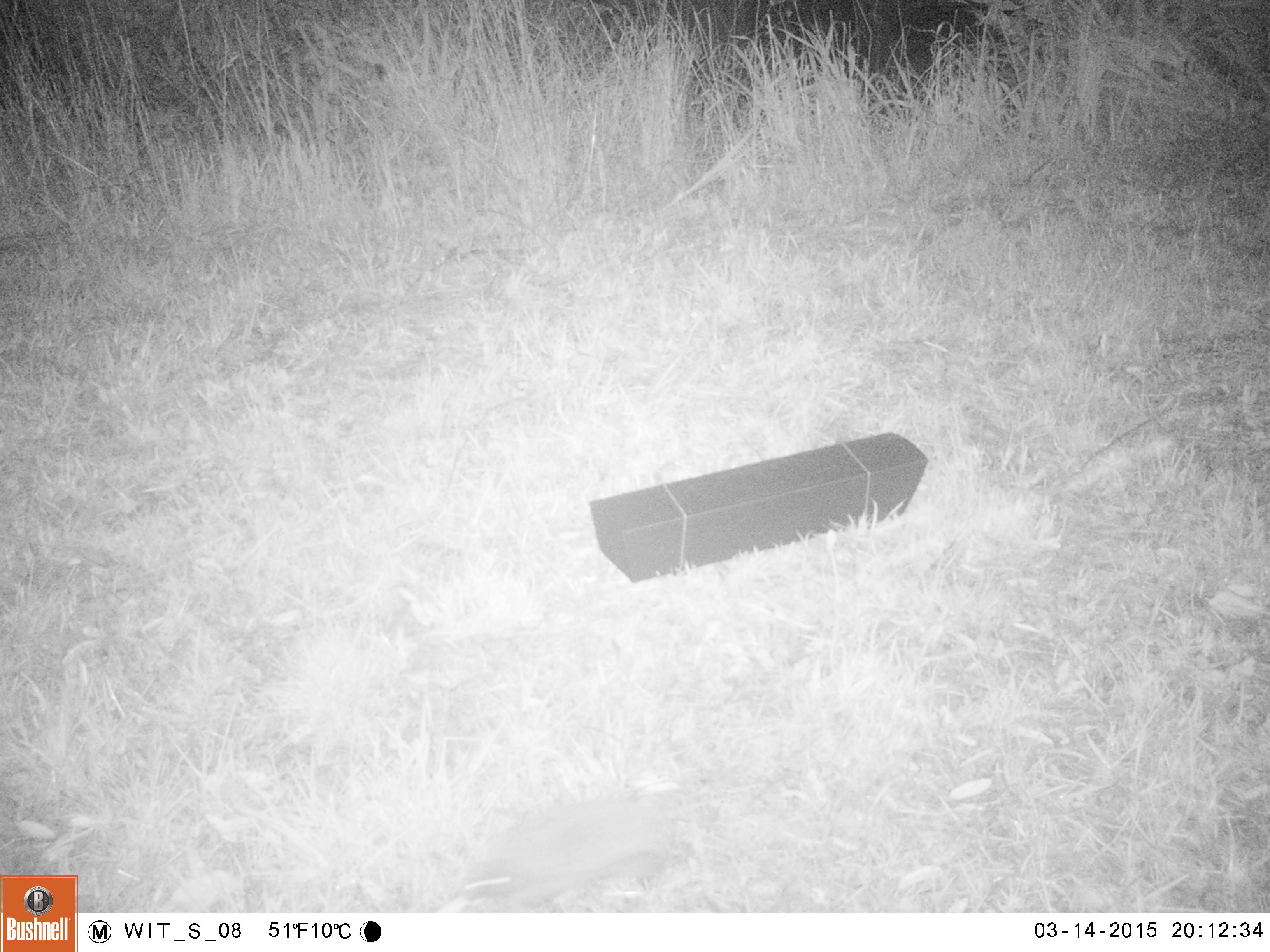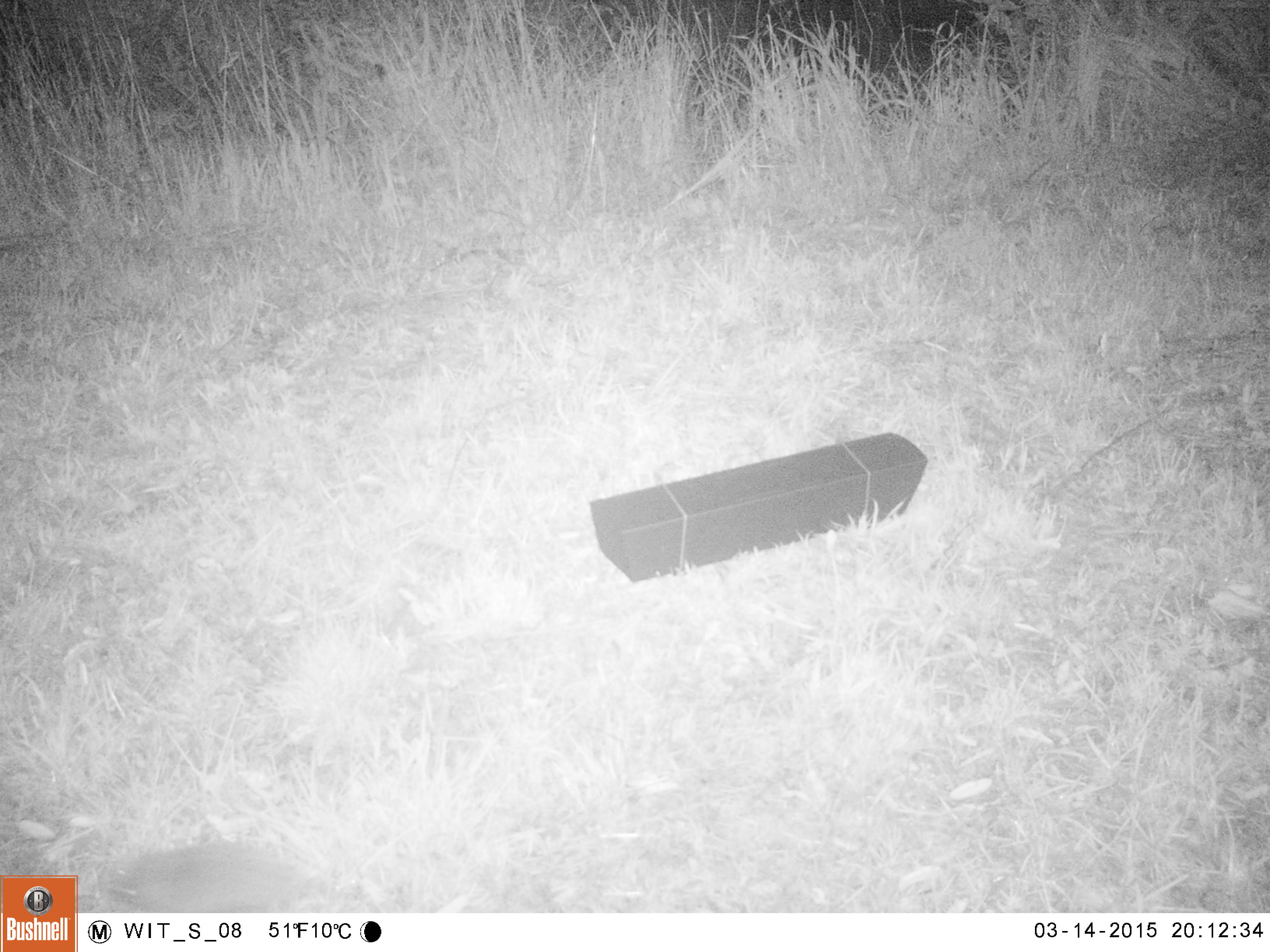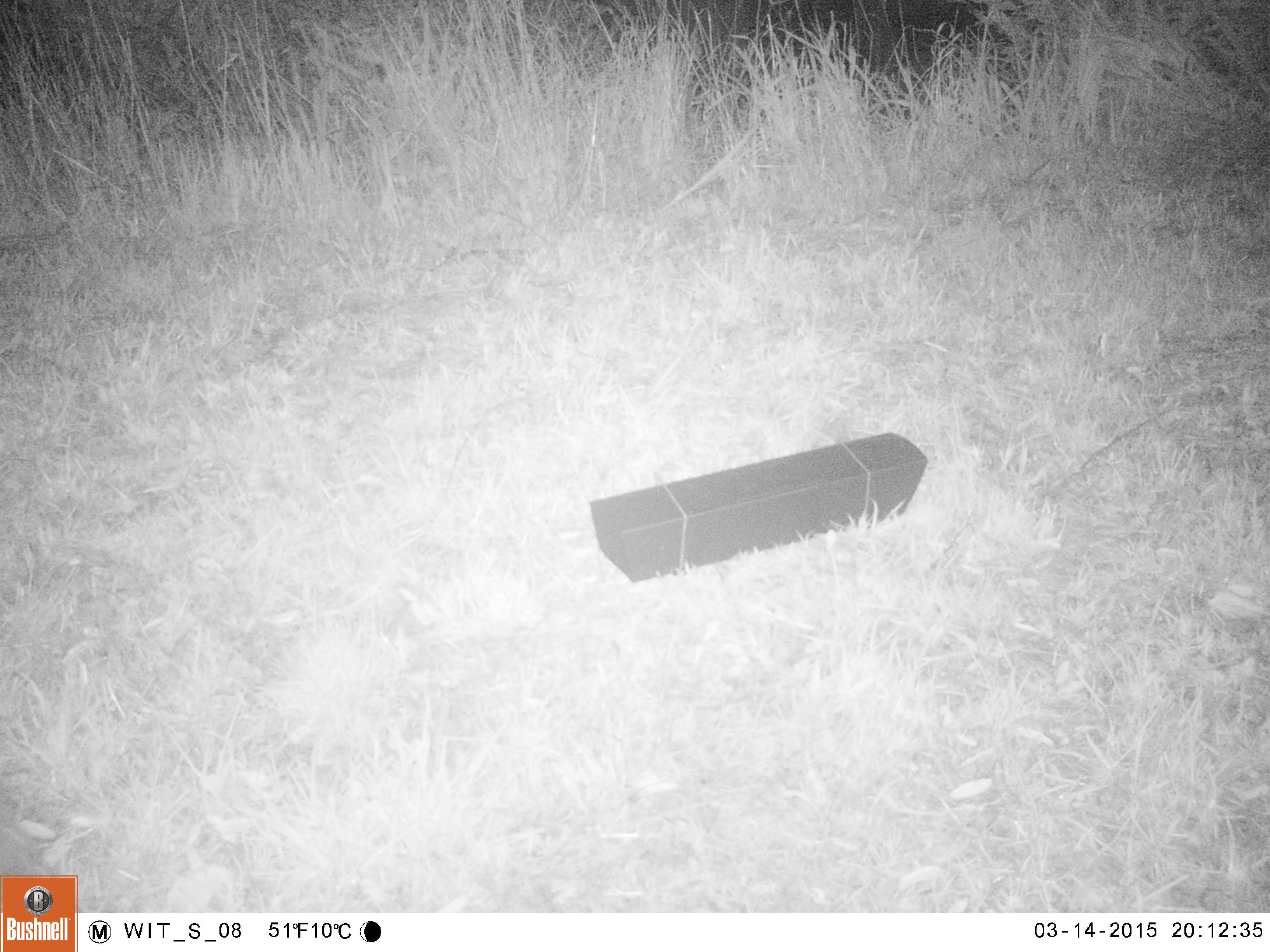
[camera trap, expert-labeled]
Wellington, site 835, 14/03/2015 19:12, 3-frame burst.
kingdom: Animalia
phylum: Chordata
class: Mammalia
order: Eulipotyphla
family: Erinaceidae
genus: Erinaceus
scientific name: Erinaceus europaeus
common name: hedgehog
Hedgehog (Erinaceus europaeus).